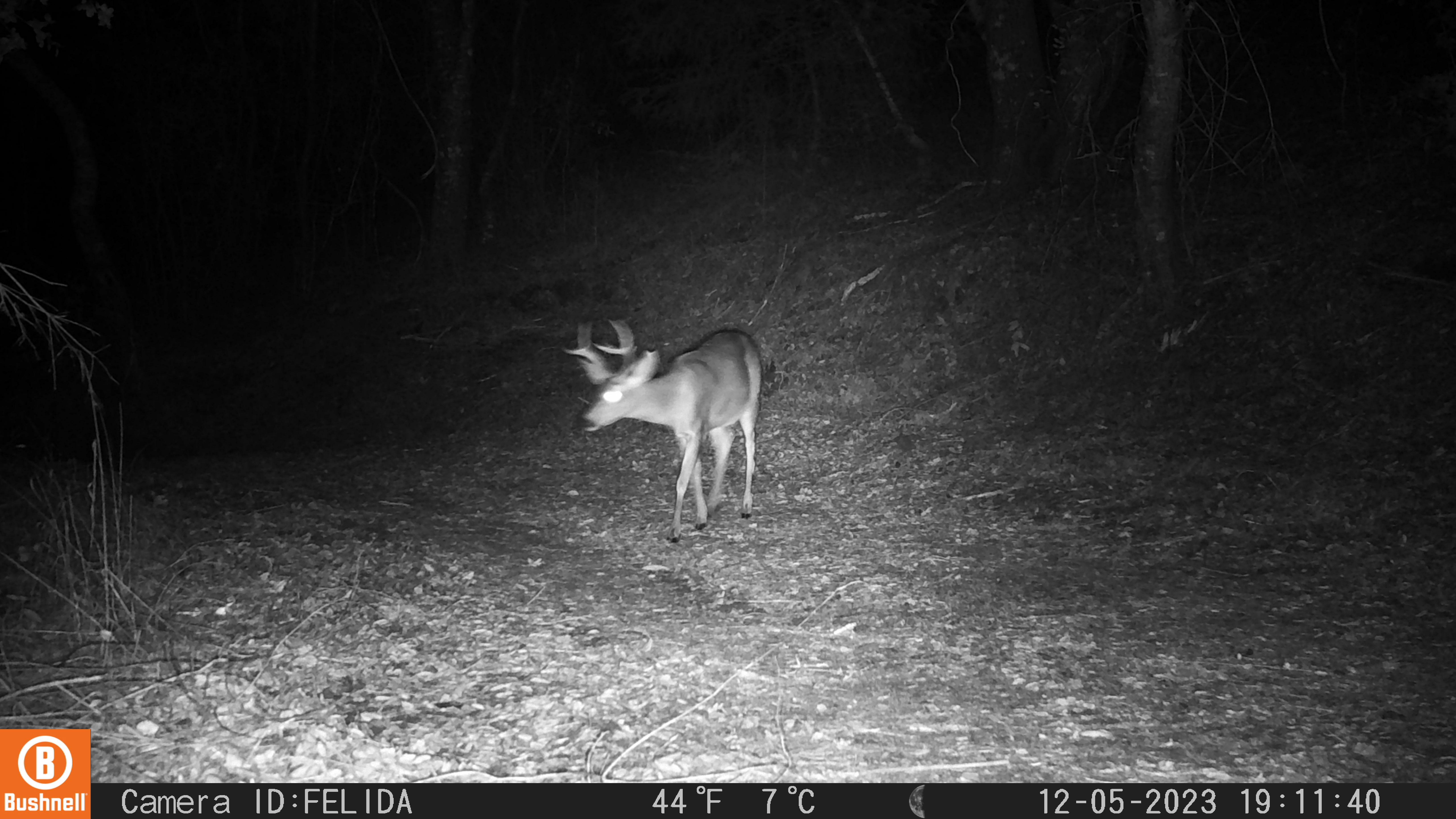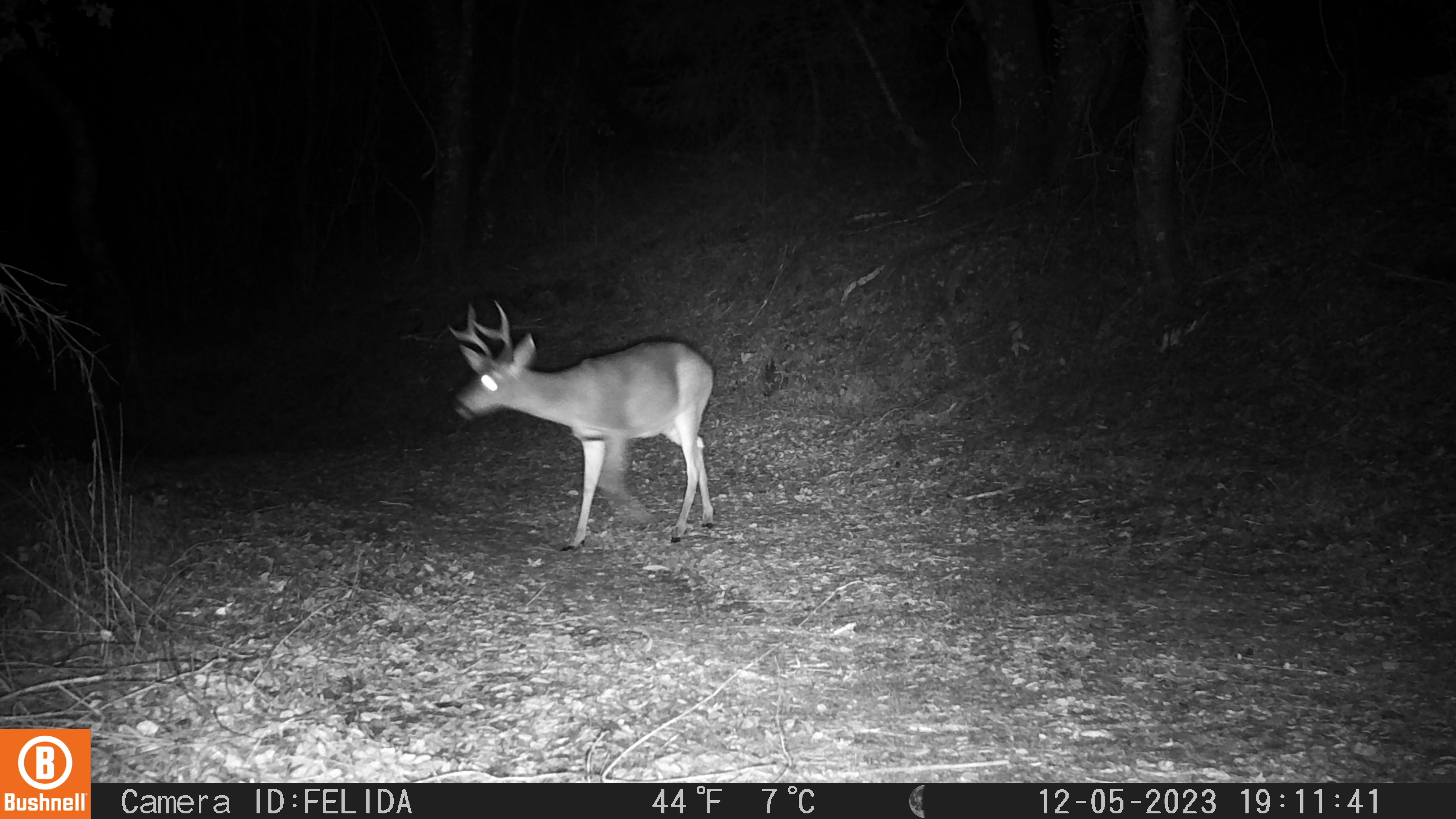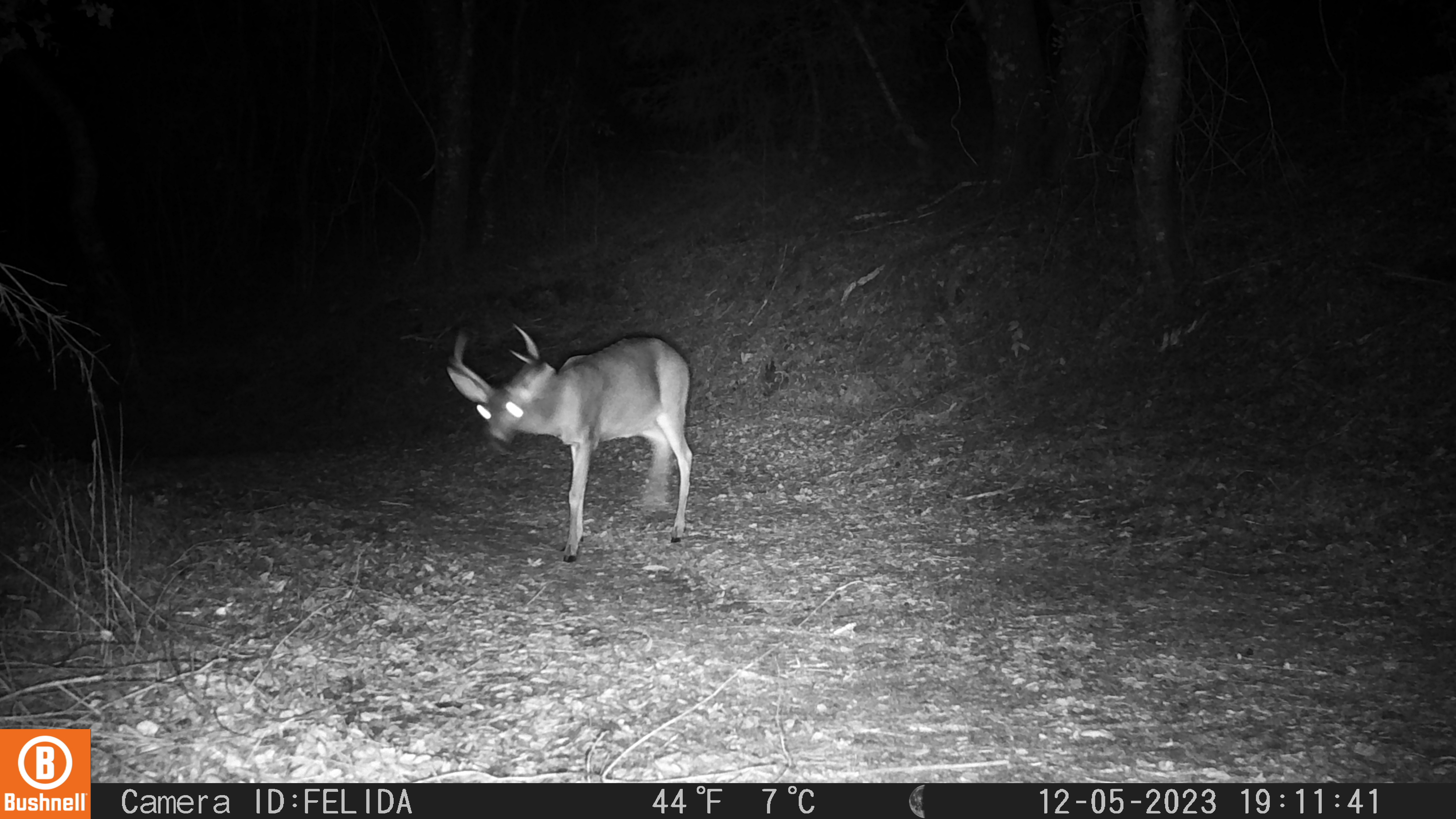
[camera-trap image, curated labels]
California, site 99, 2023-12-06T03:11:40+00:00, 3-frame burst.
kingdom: Animalia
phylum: Chordata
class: Mammalia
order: Artiodactyla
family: Cervidae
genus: Odocoileus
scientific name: Odocoileus hemionus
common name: mule deer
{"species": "mule deer (Odocoileus hemionus)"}